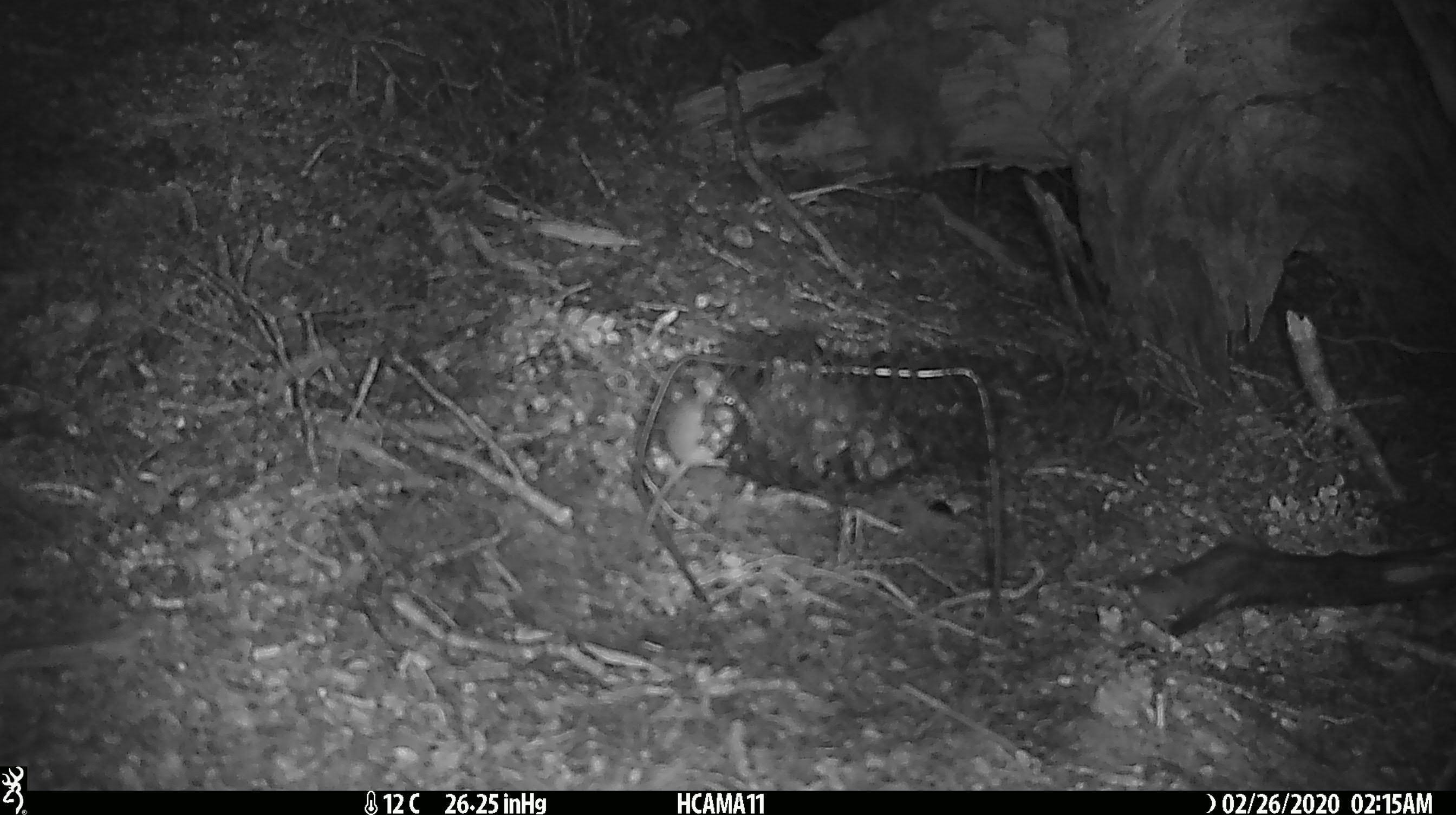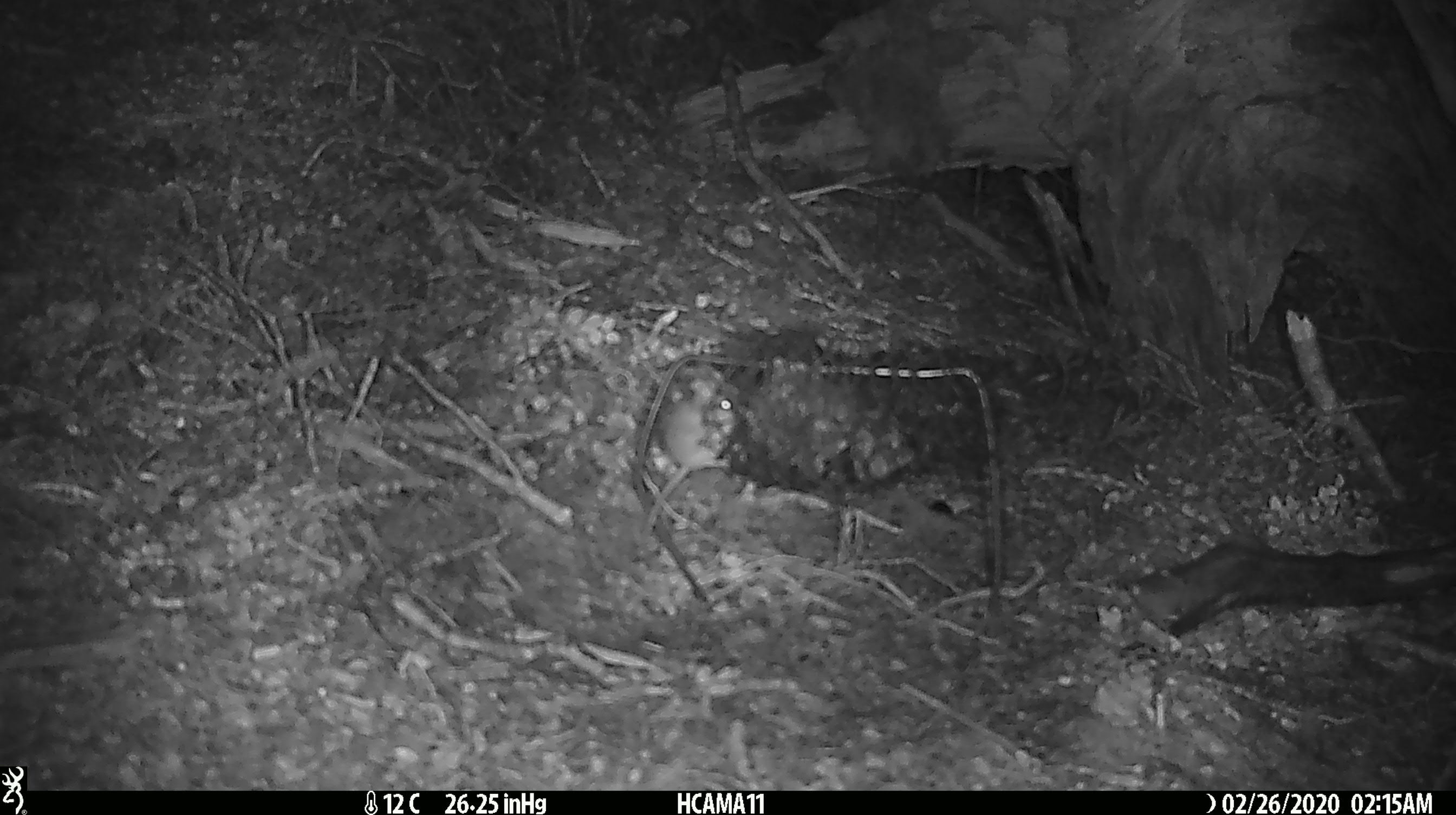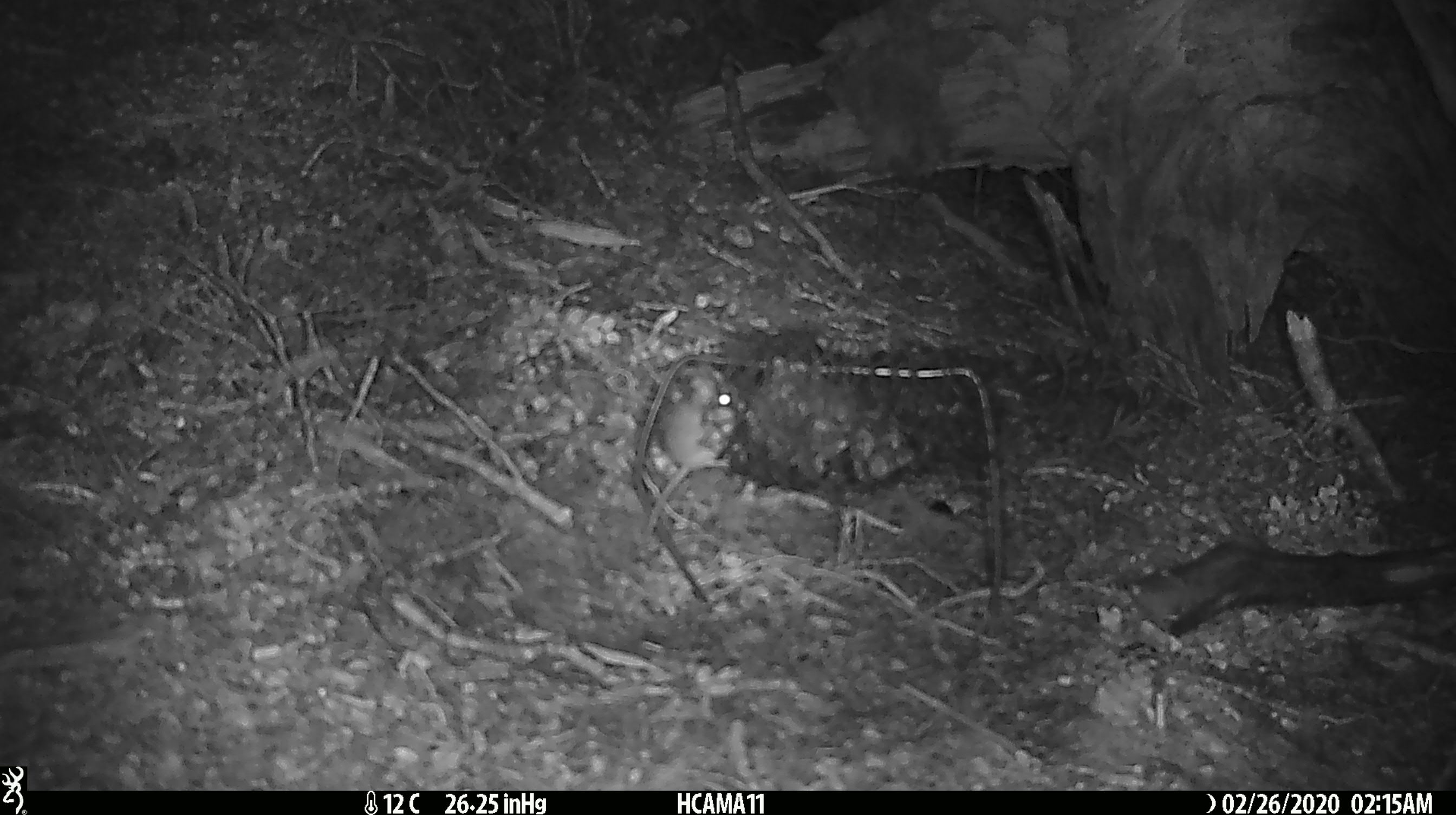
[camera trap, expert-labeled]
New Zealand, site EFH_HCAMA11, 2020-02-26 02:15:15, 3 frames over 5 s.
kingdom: Animalia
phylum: Chordata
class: Mammalia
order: Rodentia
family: Muridae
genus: Mus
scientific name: Mus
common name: mouse